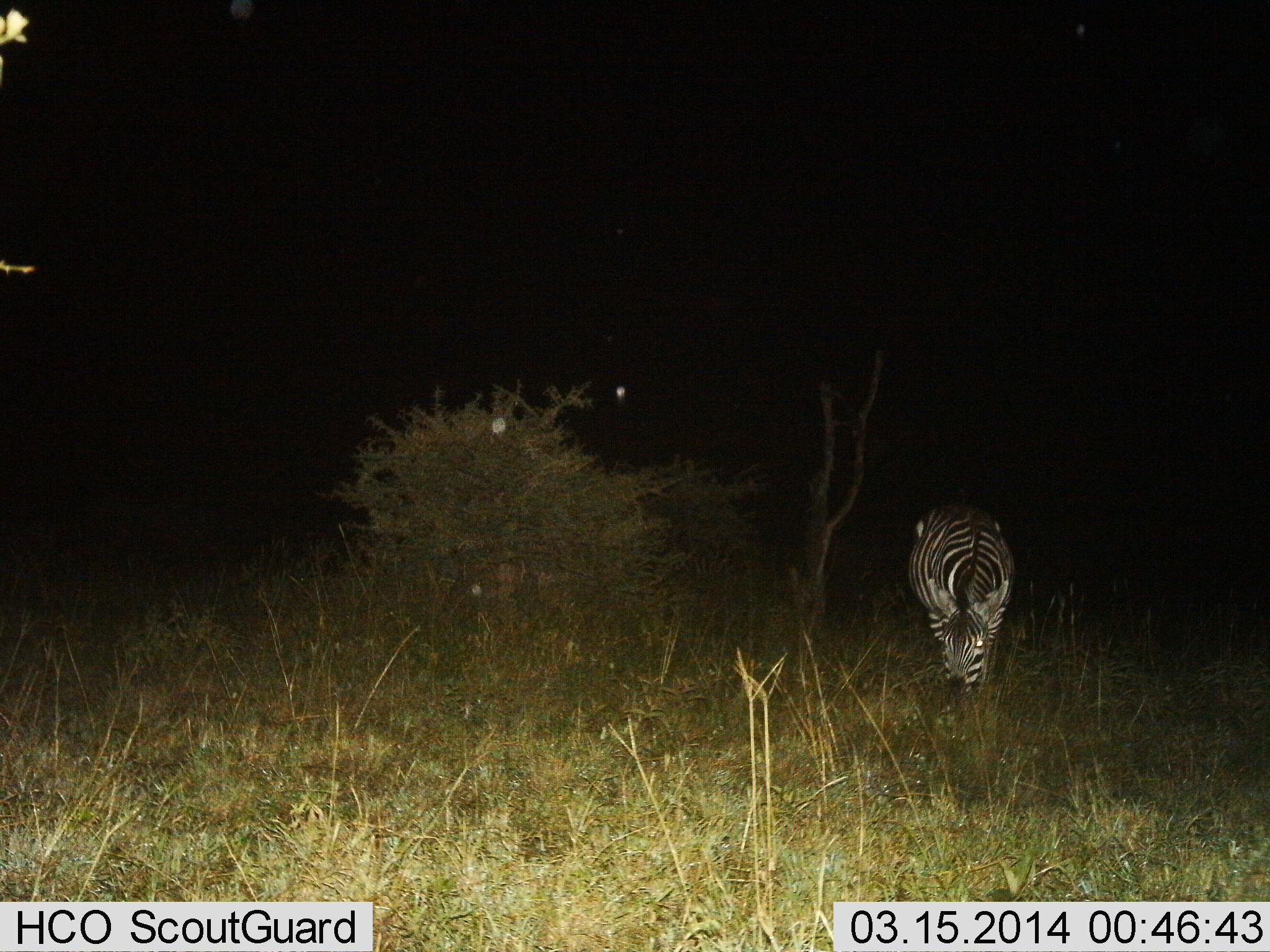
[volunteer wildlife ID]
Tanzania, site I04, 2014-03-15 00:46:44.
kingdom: Animalia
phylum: Chordata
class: Mammalia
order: Perissodactyla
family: Equidae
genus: Equus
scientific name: Equus quagga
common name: plains zebra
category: zebra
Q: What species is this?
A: Zebra (plains zebra) (Equus quagga).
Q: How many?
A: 1.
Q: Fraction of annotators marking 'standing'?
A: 20%.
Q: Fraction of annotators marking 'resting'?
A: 0%.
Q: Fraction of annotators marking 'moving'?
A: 30%.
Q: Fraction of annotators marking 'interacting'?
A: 0%.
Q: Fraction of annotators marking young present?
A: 0%.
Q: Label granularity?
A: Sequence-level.